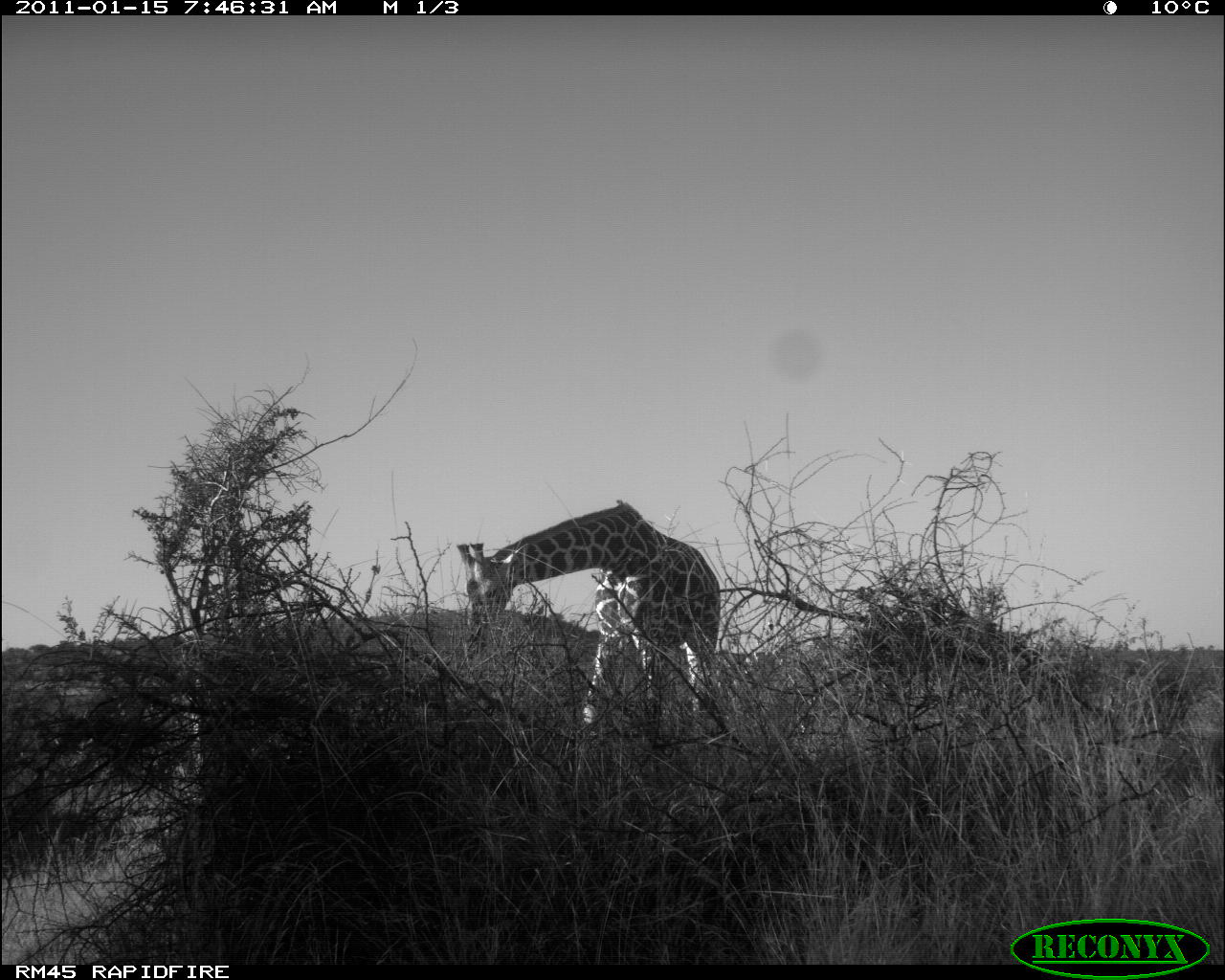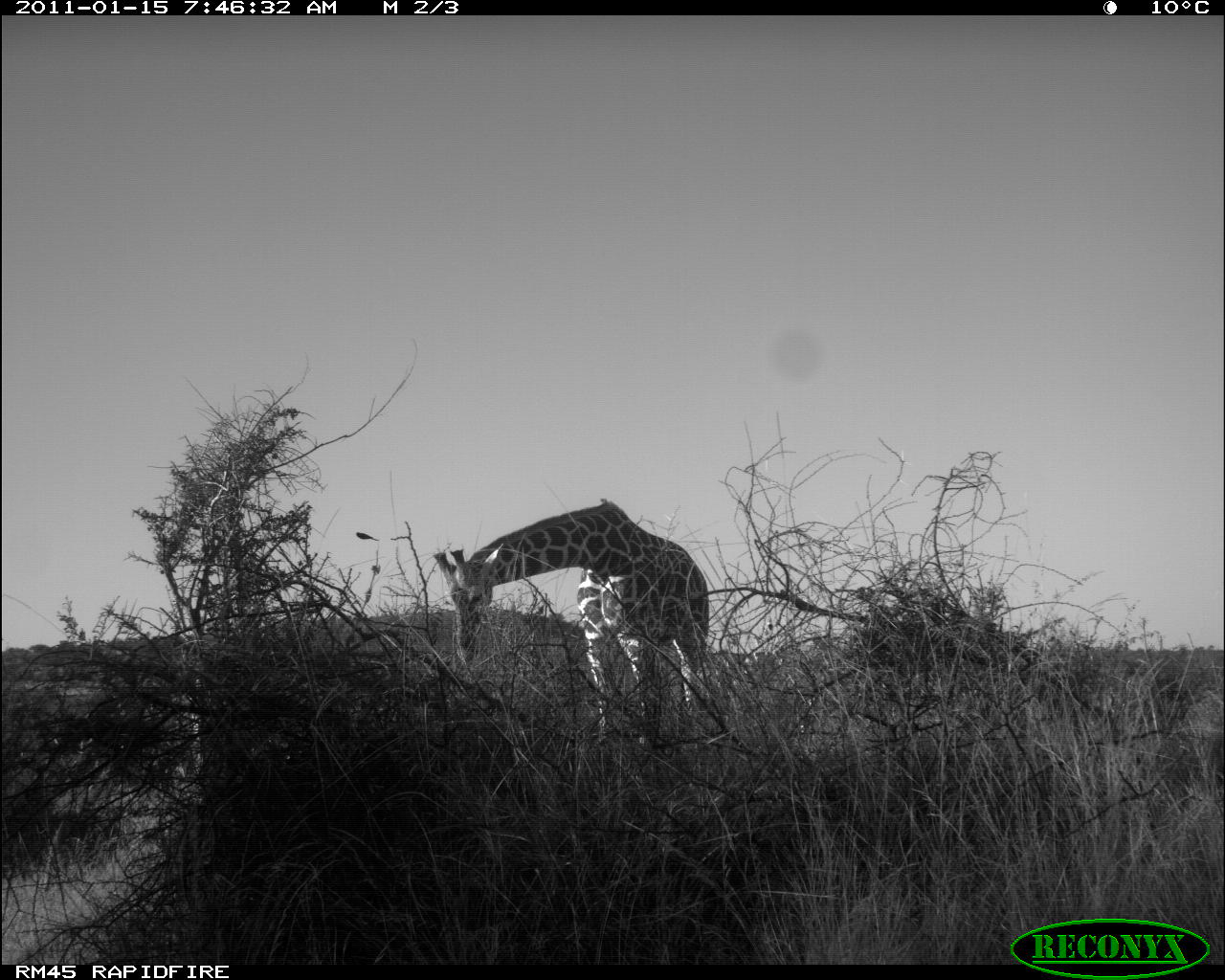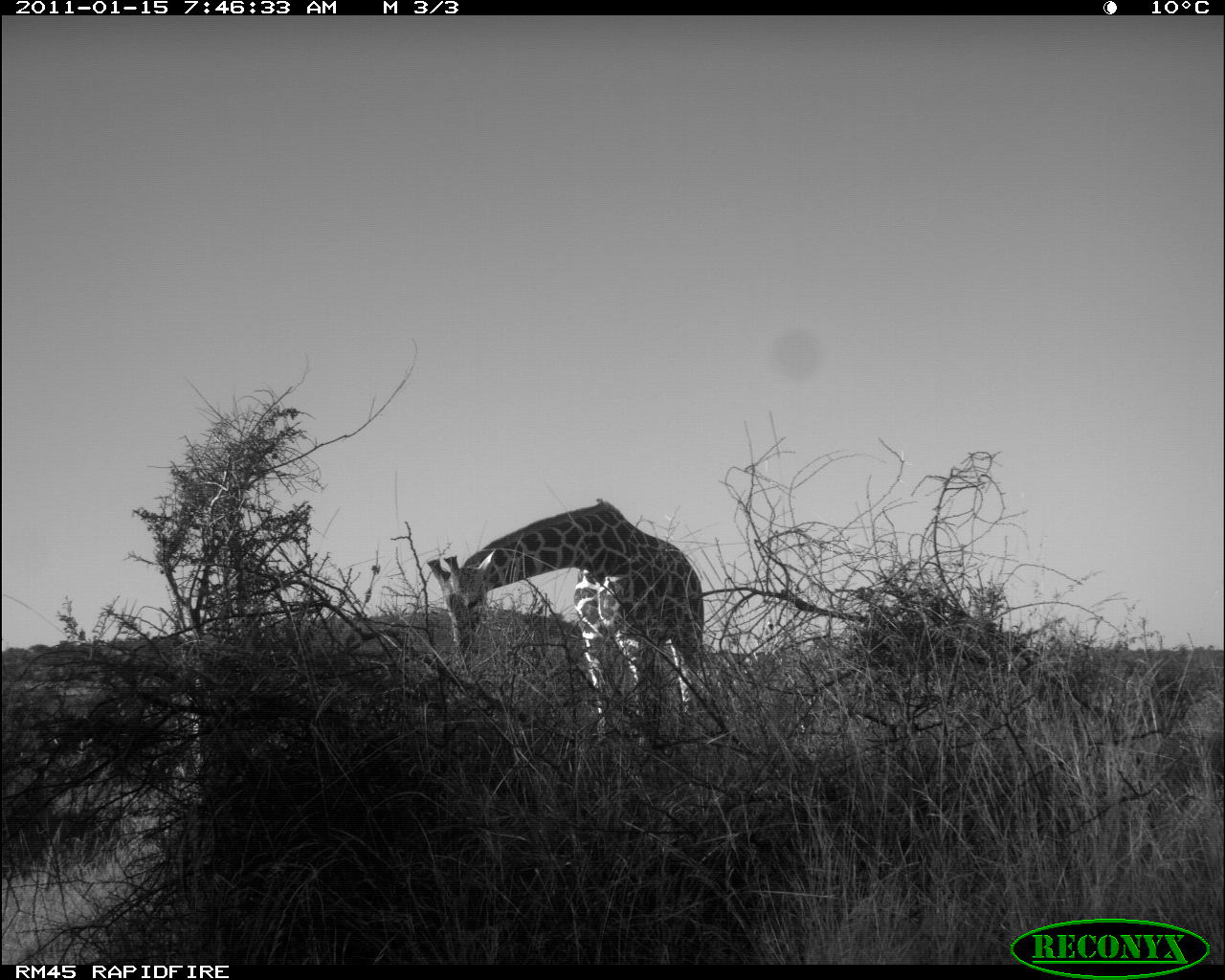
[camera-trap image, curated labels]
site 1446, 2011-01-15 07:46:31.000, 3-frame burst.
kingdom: Animalia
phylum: Chordata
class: Mammalia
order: Artiodactyla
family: Bovidae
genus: Madoqua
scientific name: Madoqua guentheri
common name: günther's dik-dik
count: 1